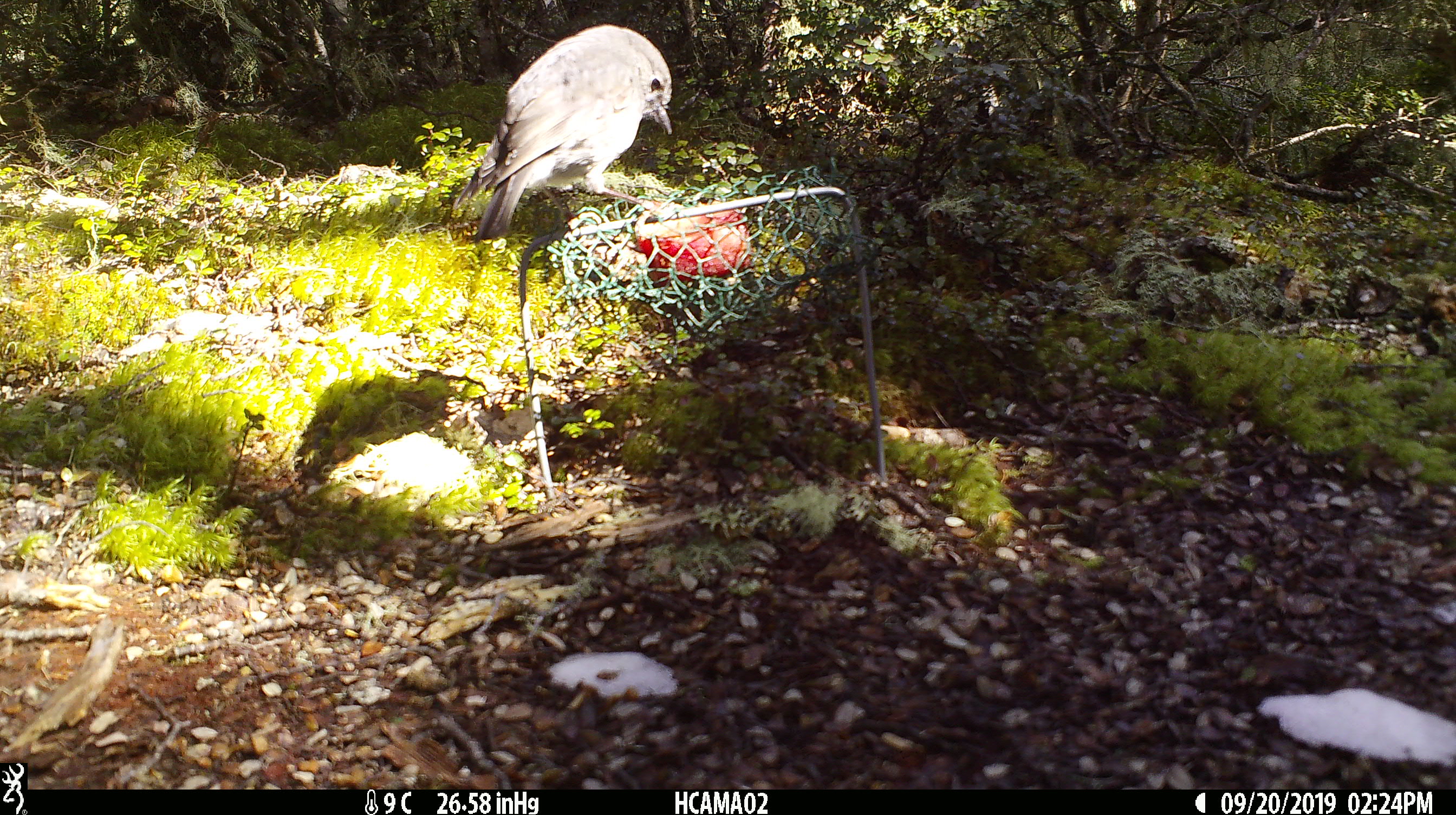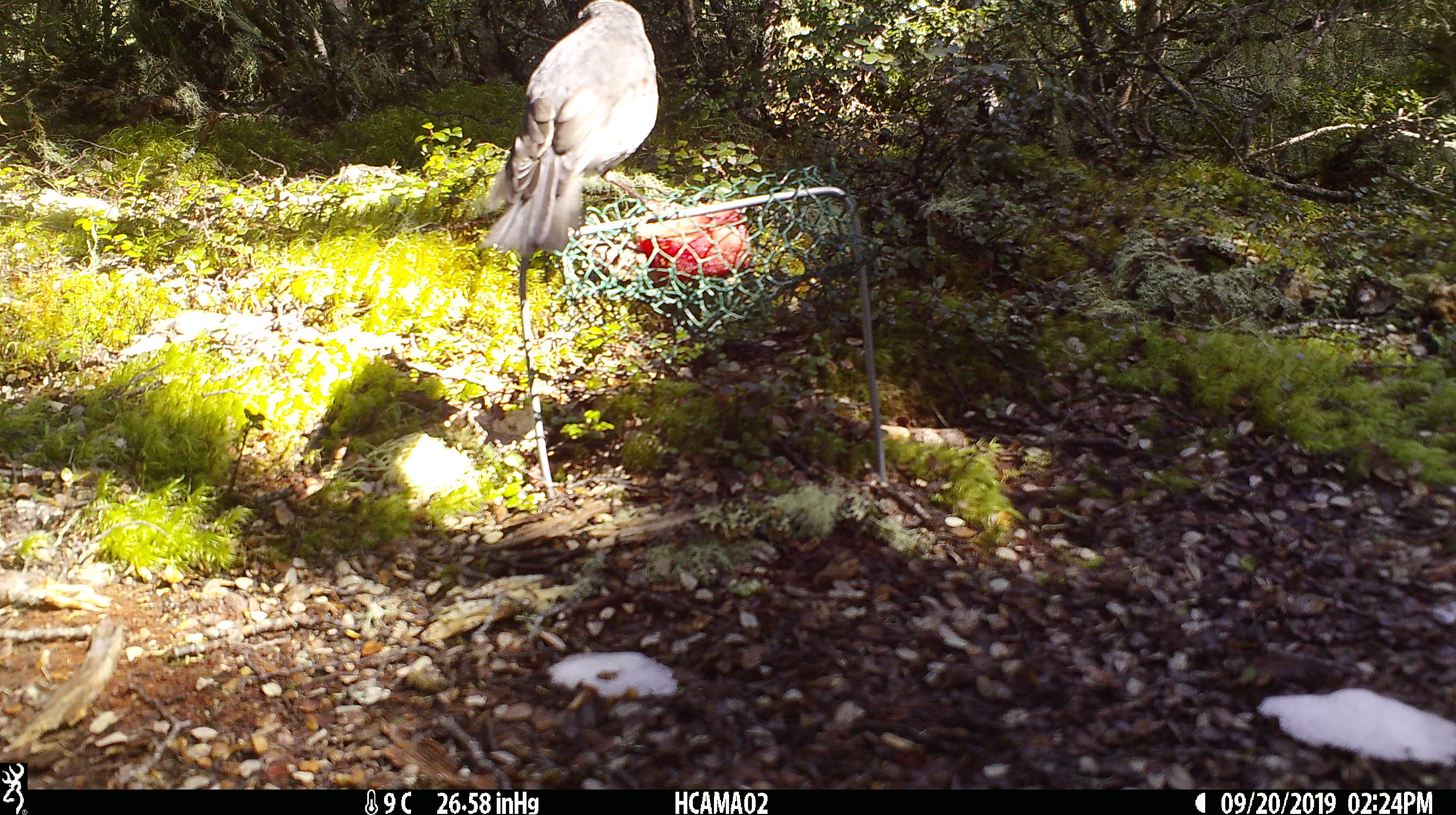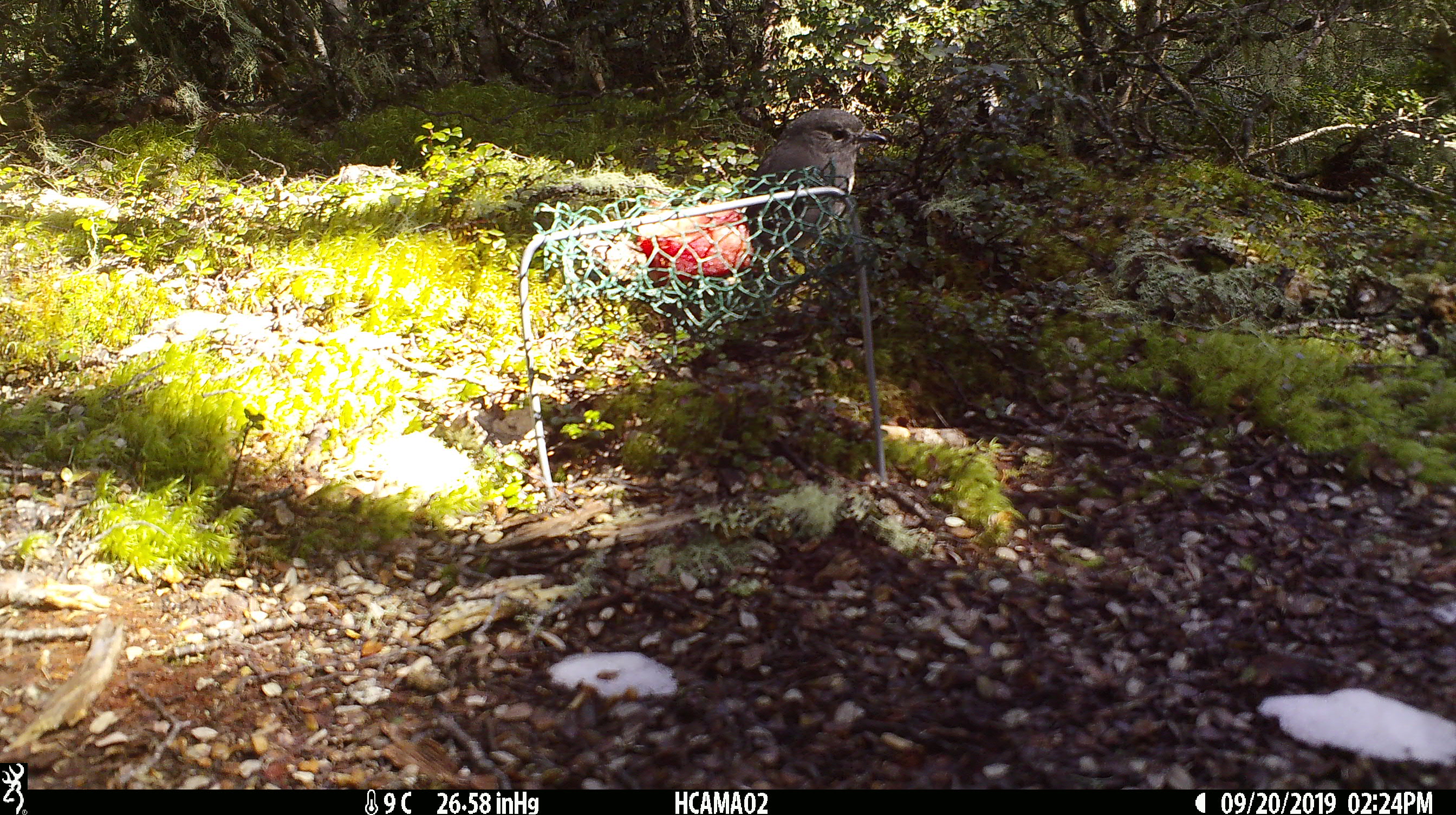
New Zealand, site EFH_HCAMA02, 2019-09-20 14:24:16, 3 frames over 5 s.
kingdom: Animalia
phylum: Chordata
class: Aves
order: Passeriformes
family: Petroicidae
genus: Petroica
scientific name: Petroica australis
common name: new zealand robin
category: robin